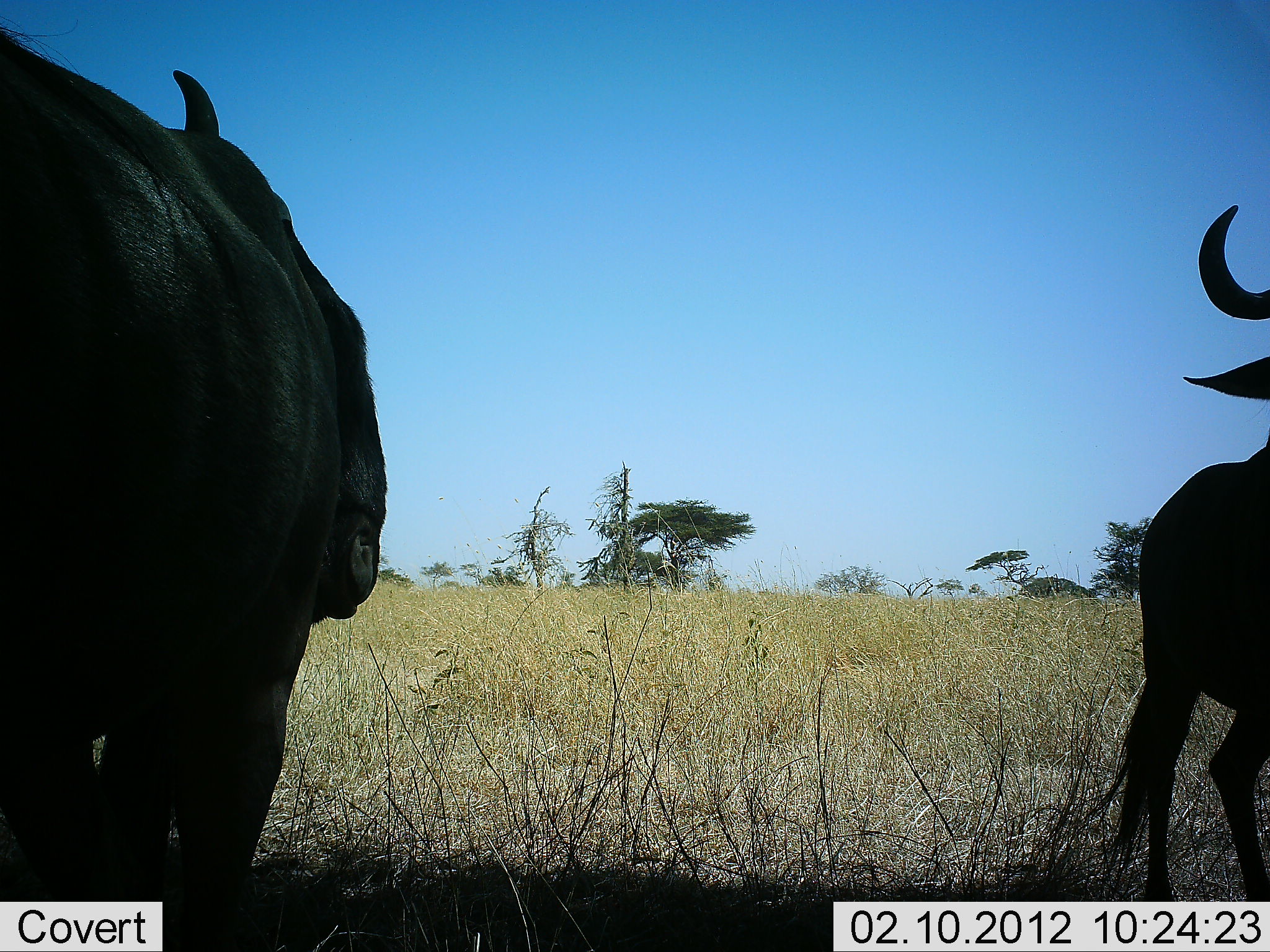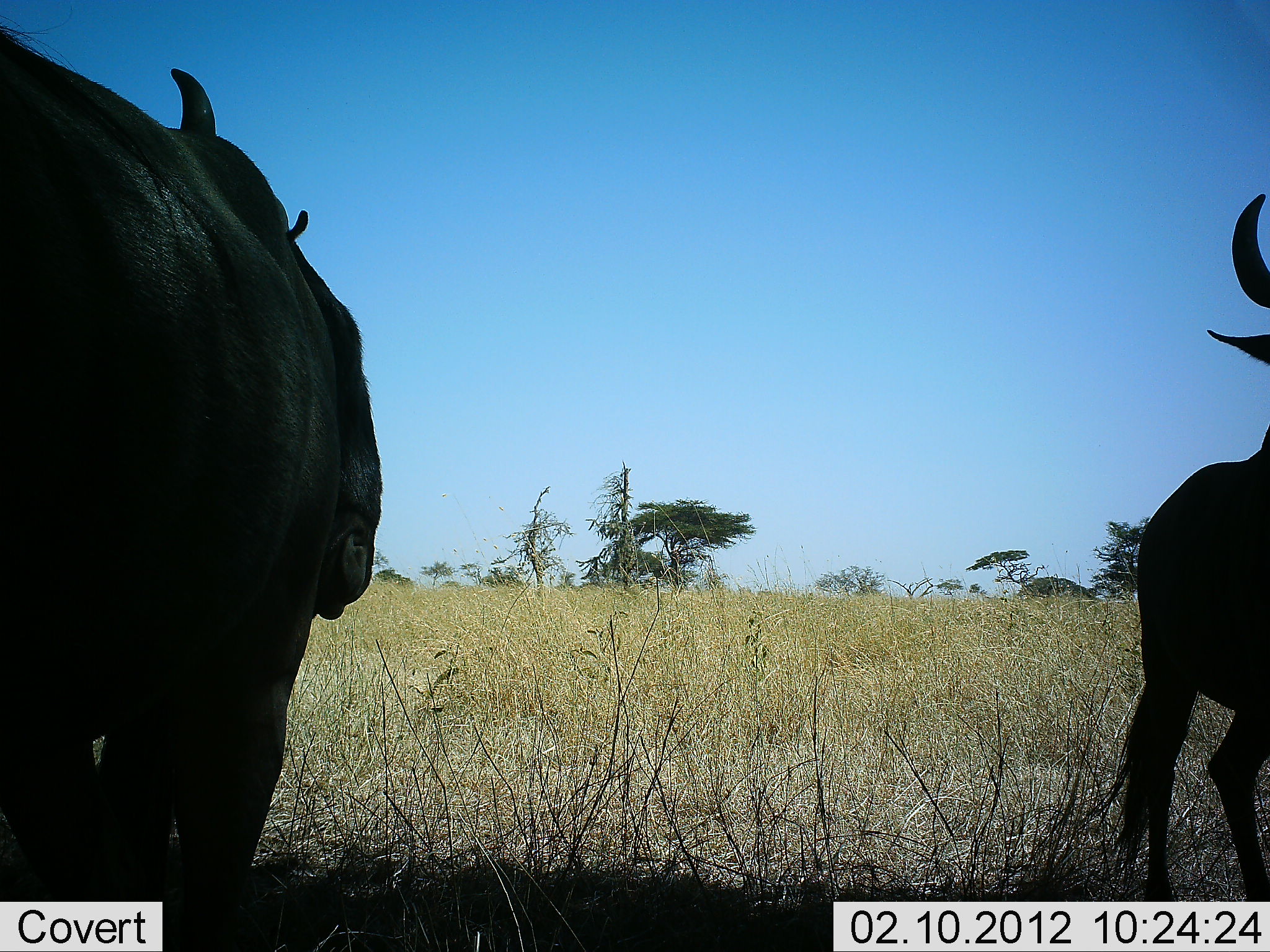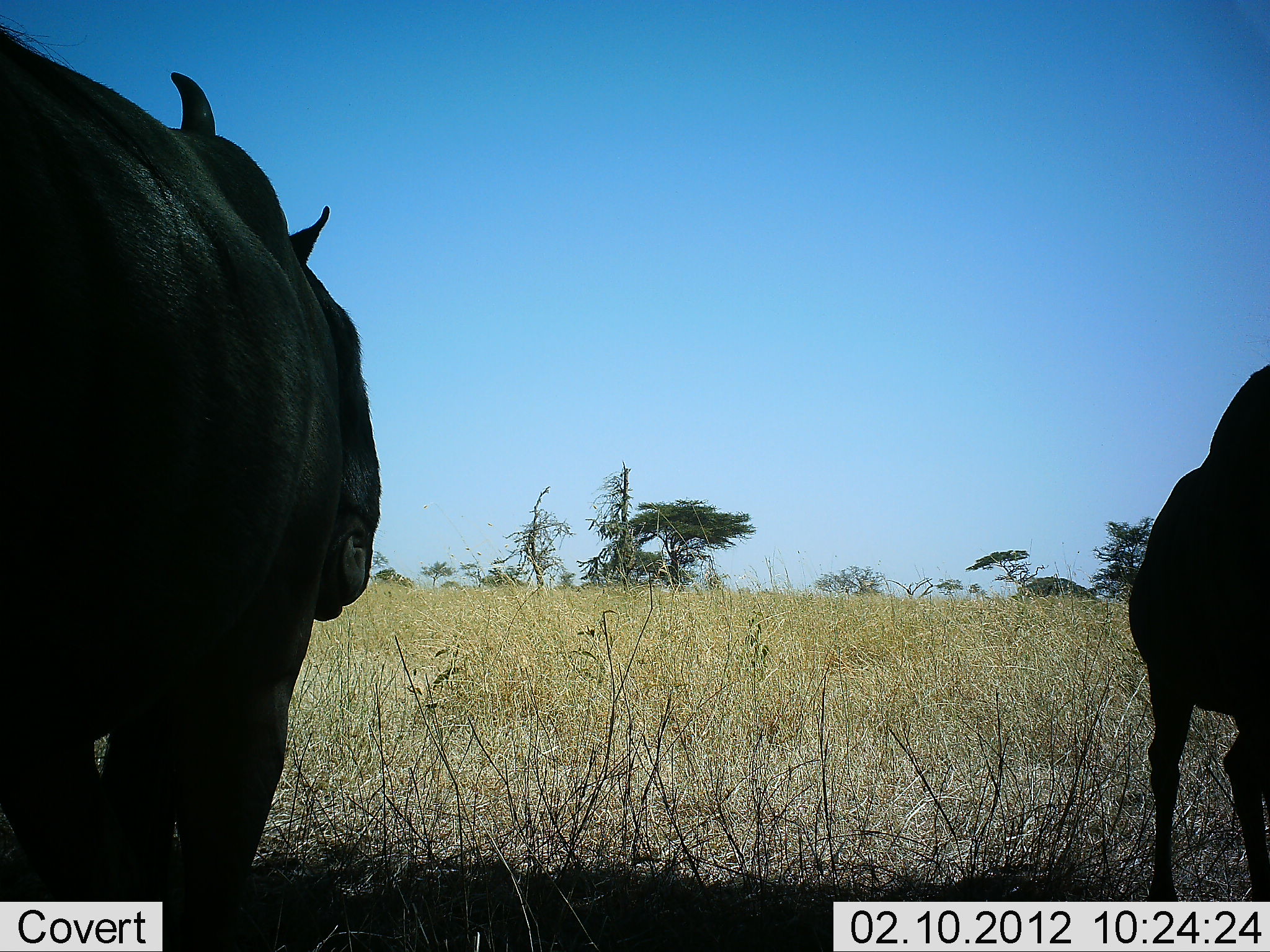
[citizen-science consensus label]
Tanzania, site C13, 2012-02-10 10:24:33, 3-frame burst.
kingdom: Animalia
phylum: Chordata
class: Mammalia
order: Artiodactyla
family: Bovidae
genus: Connochaetes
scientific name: Connochaetes taurinus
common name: blue wildebeest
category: wildebeest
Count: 2.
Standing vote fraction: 100%.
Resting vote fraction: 0%.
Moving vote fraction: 0%.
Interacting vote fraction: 0%.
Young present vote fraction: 7%.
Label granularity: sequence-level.